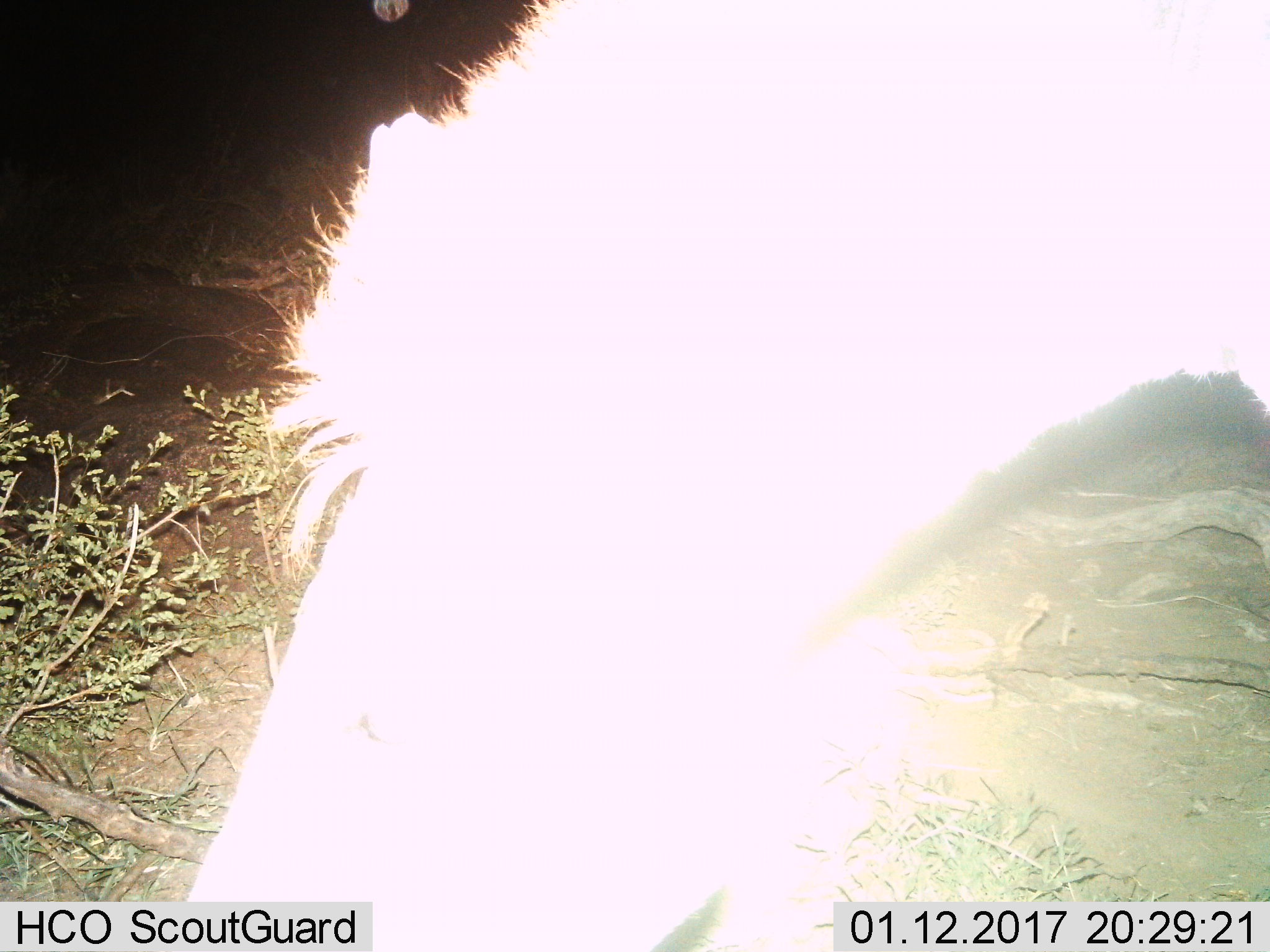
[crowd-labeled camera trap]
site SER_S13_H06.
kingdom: Animalia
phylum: Chordata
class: Mammalia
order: Perissodactyla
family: Equidae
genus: Equus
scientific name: Equus quagga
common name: plains zebra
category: zebraplains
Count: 1.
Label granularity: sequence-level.